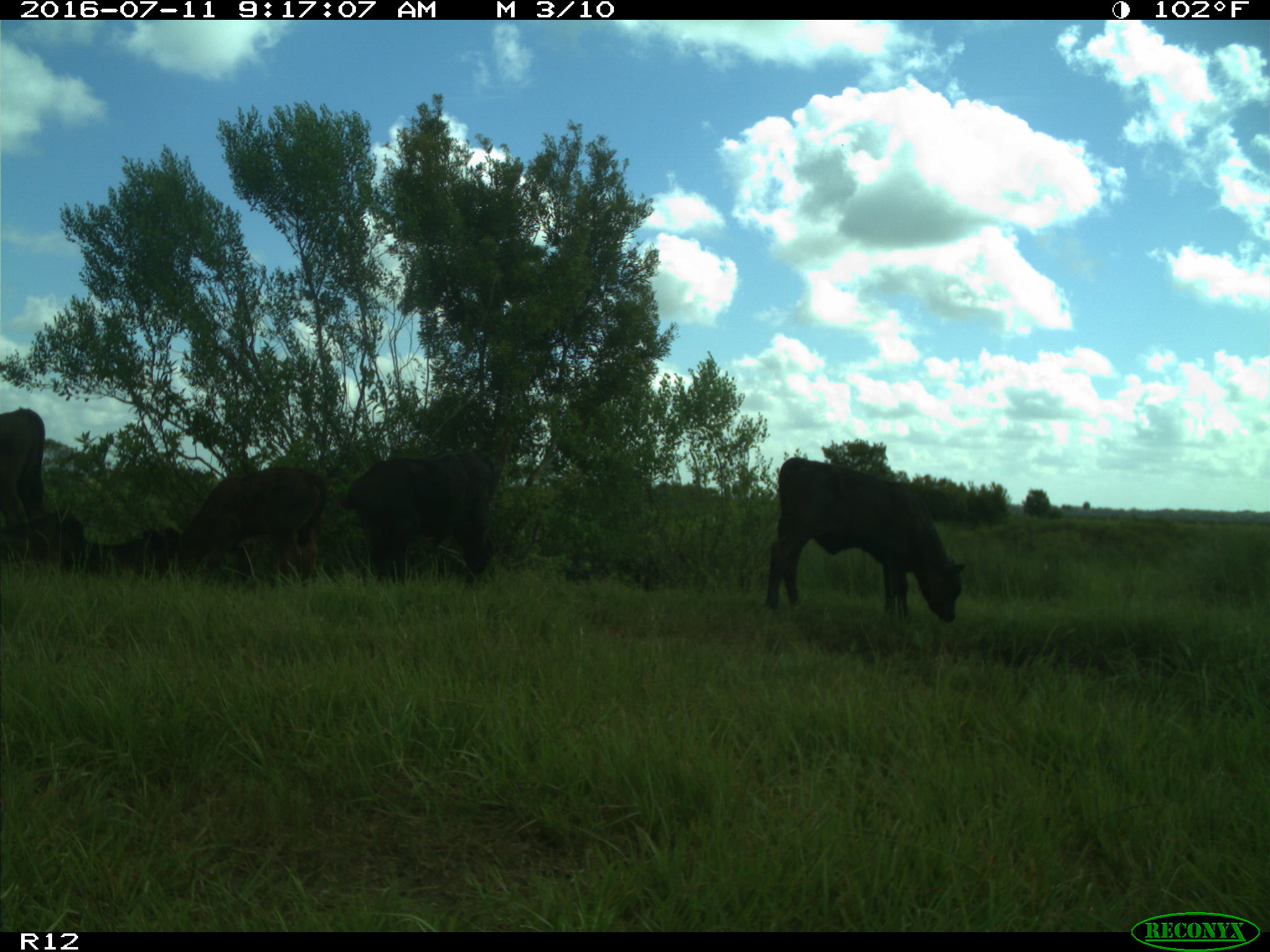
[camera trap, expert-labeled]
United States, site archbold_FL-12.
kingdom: Animalia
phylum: Chordata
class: Mammalia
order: Artiodactyla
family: Bovidae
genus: Bos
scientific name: Bos taurus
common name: domestic cow